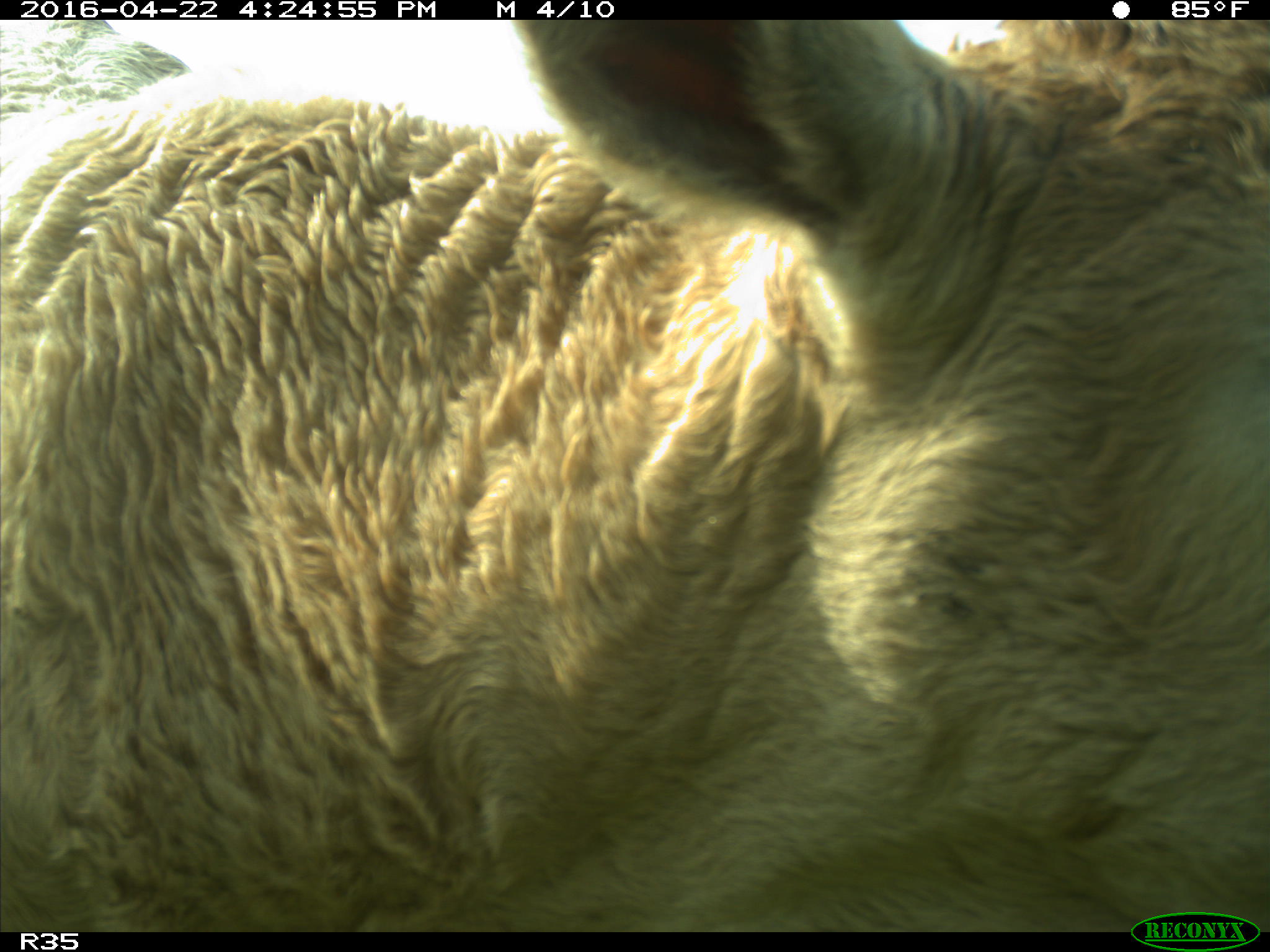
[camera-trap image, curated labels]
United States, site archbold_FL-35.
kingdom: Animalia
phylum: Chordata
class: Mammalia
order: Artiodactyla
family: Bovidae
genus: Bos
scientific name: Bos taurus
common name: domestic cow